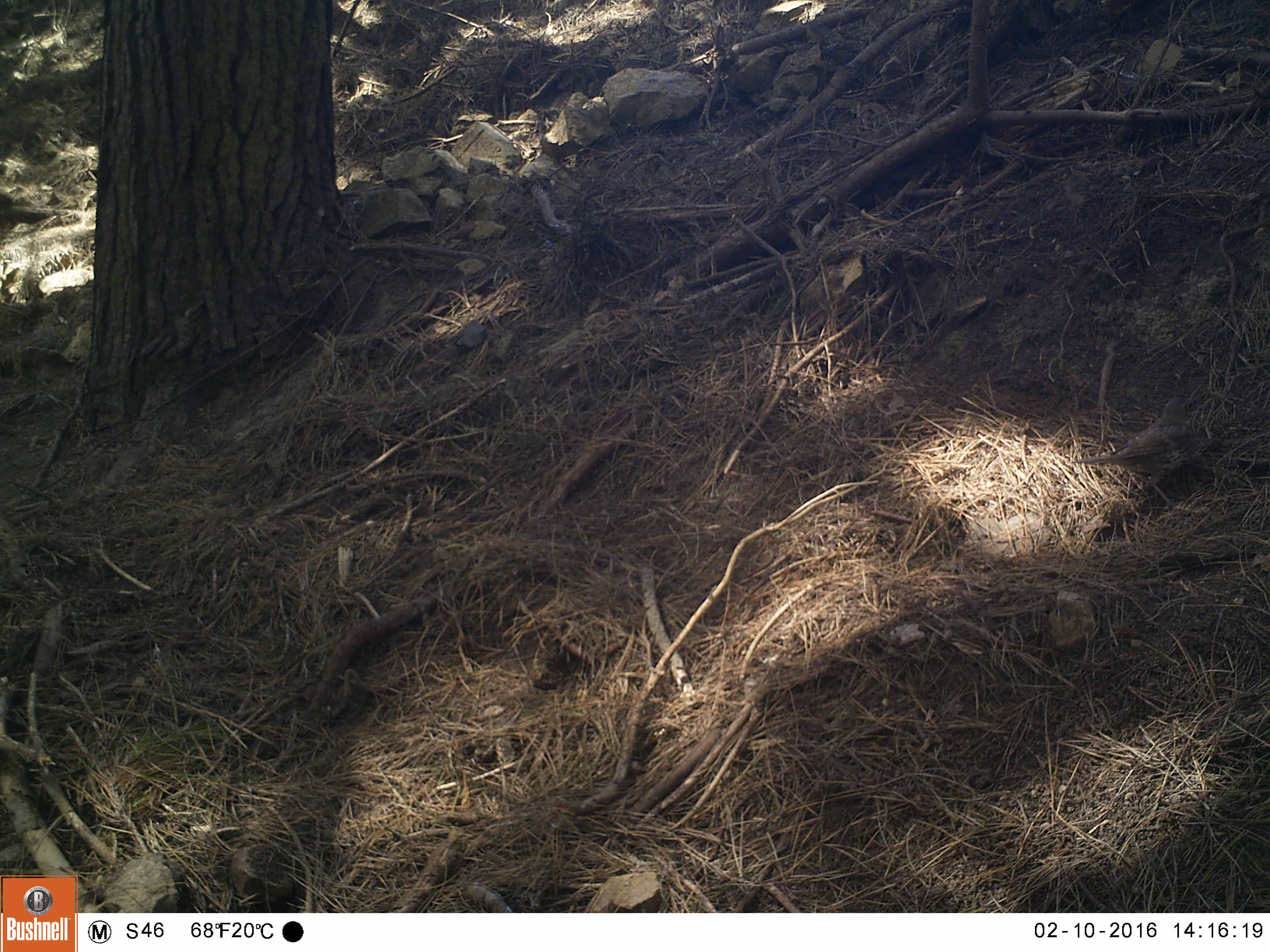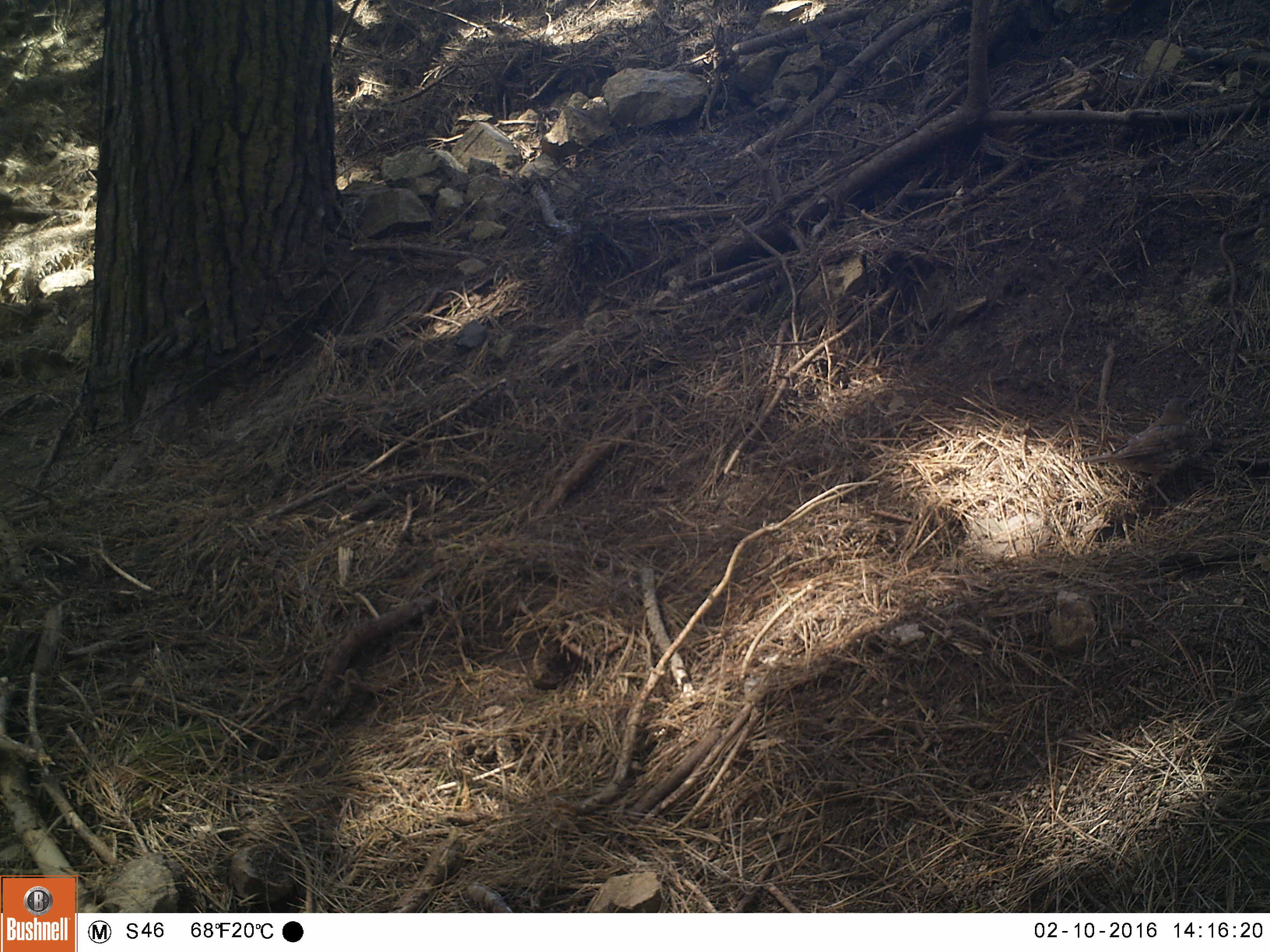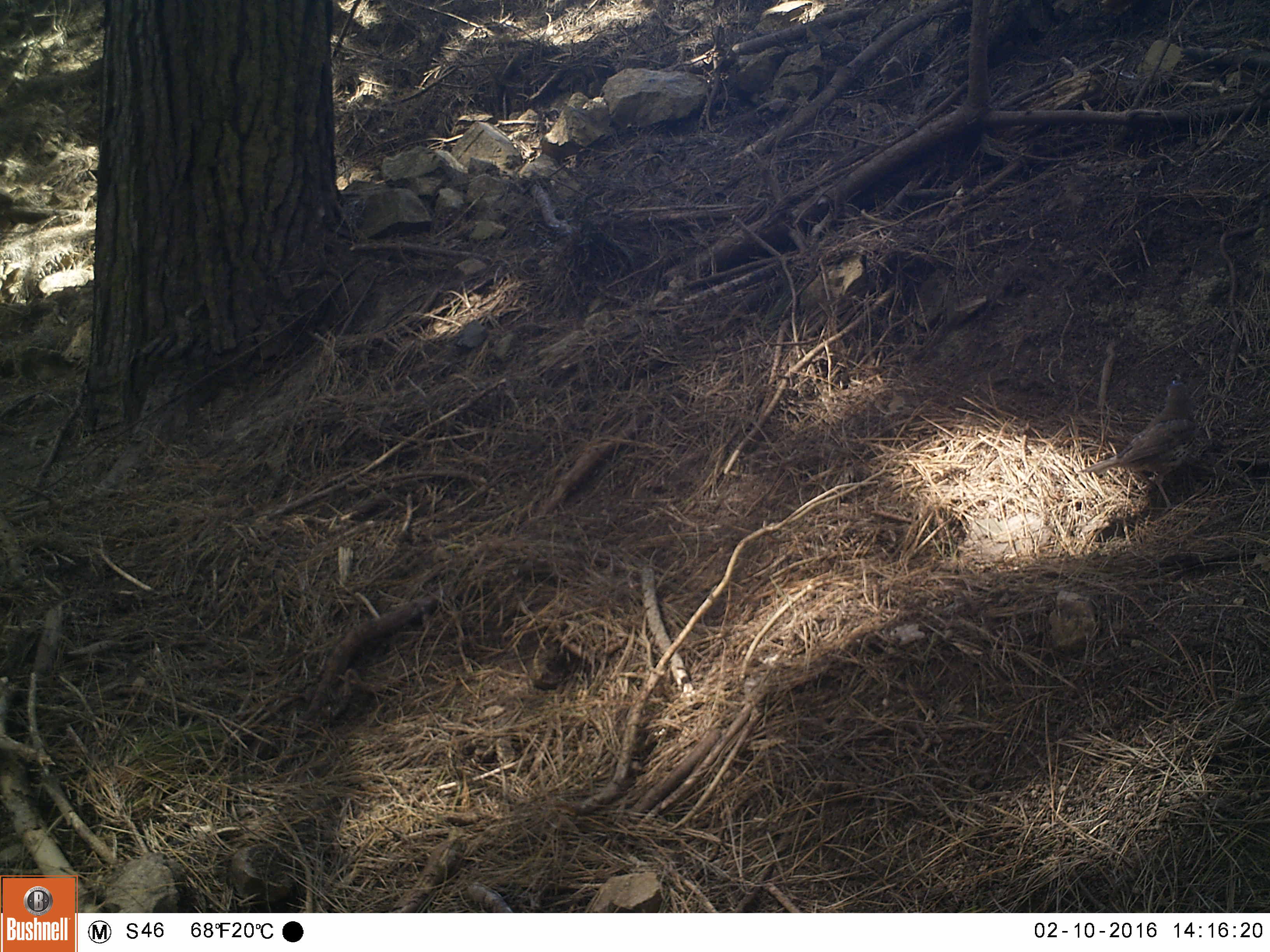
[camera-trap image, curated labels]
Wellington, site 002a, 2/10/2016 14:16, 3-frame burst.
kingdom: Animalia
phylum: Chordata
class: Aves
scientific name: Aves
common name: bird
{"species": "bird (Aves)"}